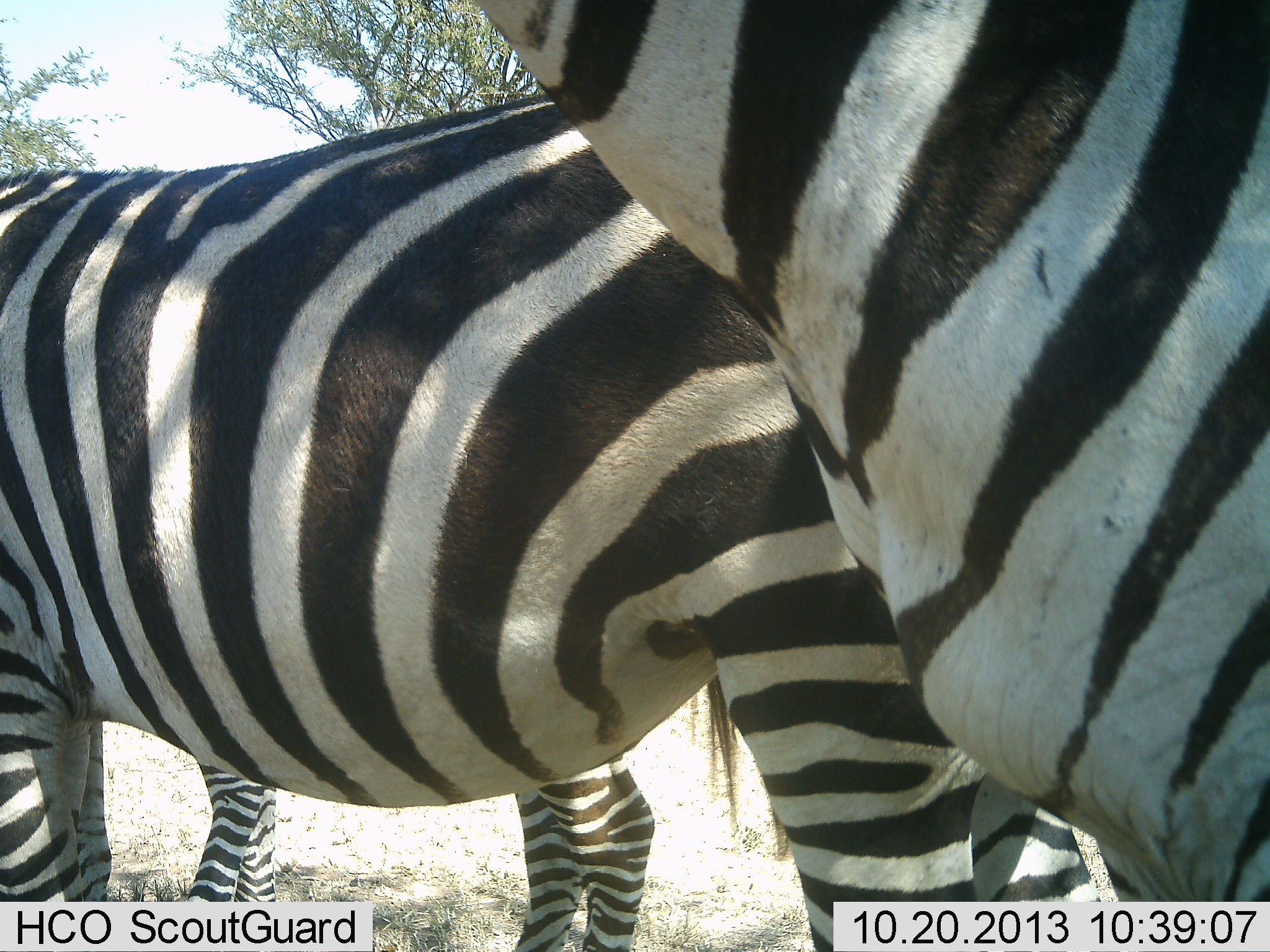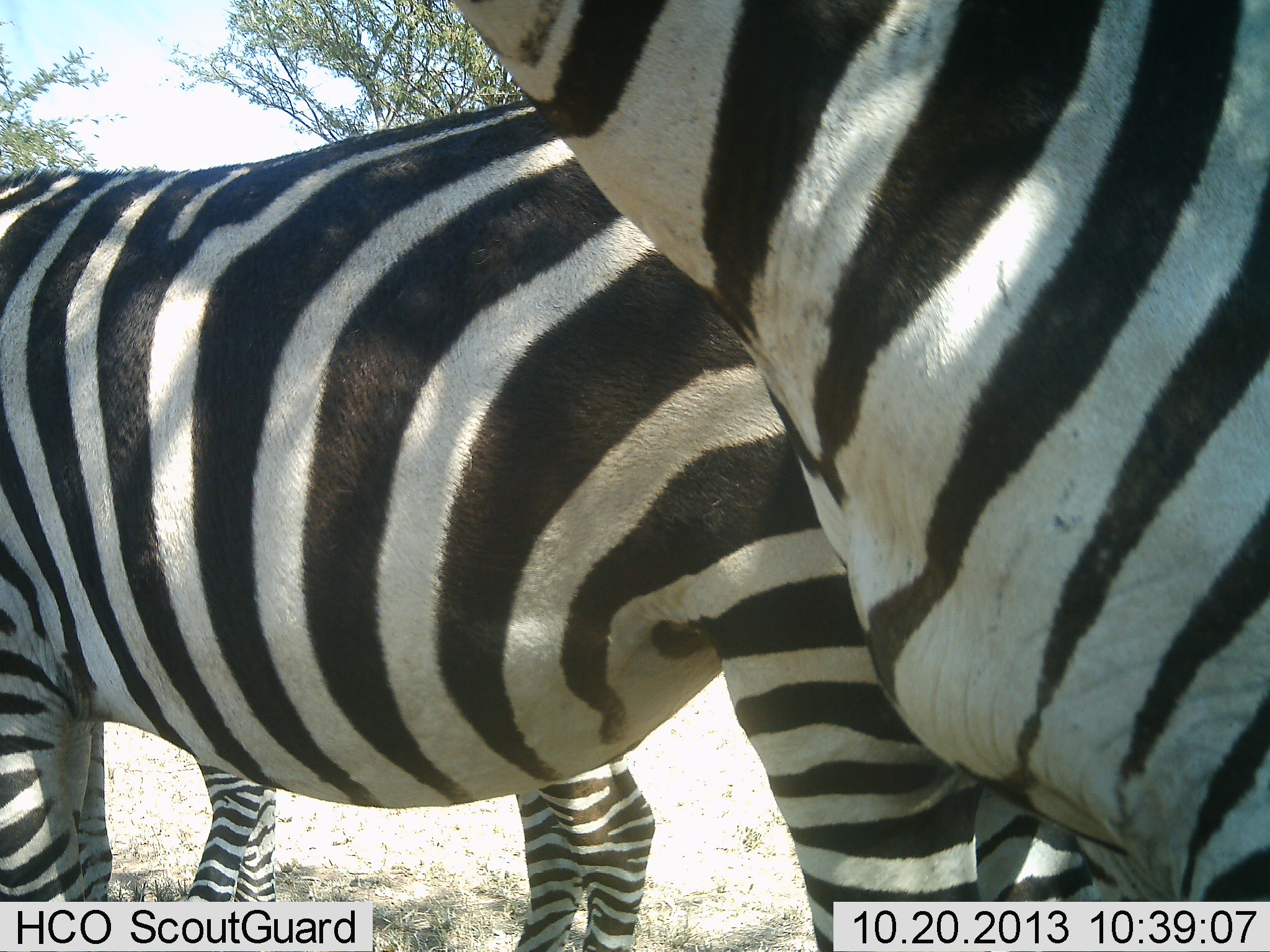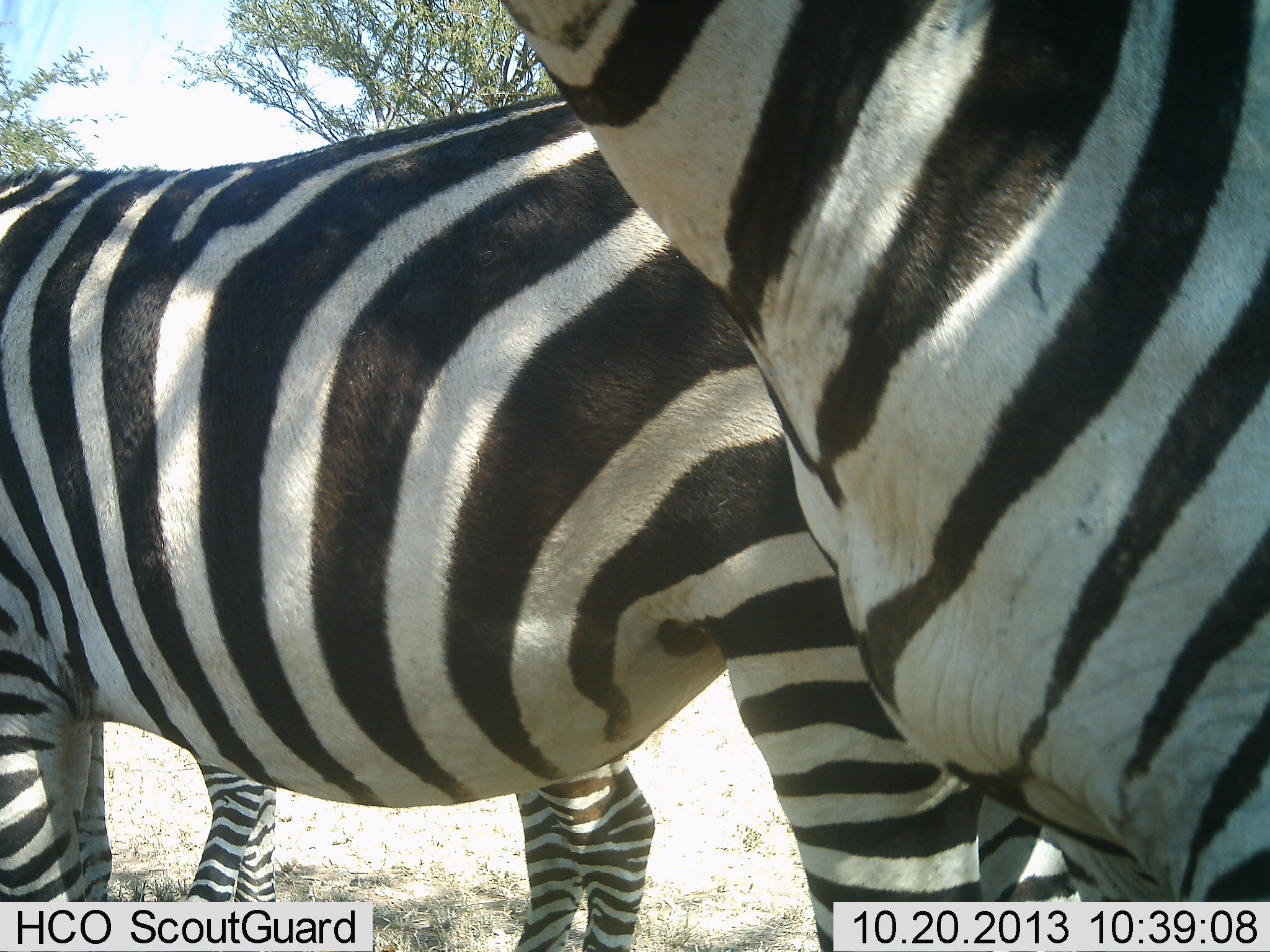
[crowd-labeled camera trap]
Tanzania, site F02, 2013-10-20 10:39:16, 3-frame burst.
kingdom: Animalia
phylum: Chordata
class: Mammalia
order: Perissodactyla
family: Equidae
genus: Equus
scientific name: Equus quagga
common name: plains zebra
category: zebra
Zebra (plains zebra) (Equus quagga), count 2. Behavior (volunteer vote fractions): standing 89%, resting 3%, moving 6%, interacting 6%. Young present (vote fraction): 3%. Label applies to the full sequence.